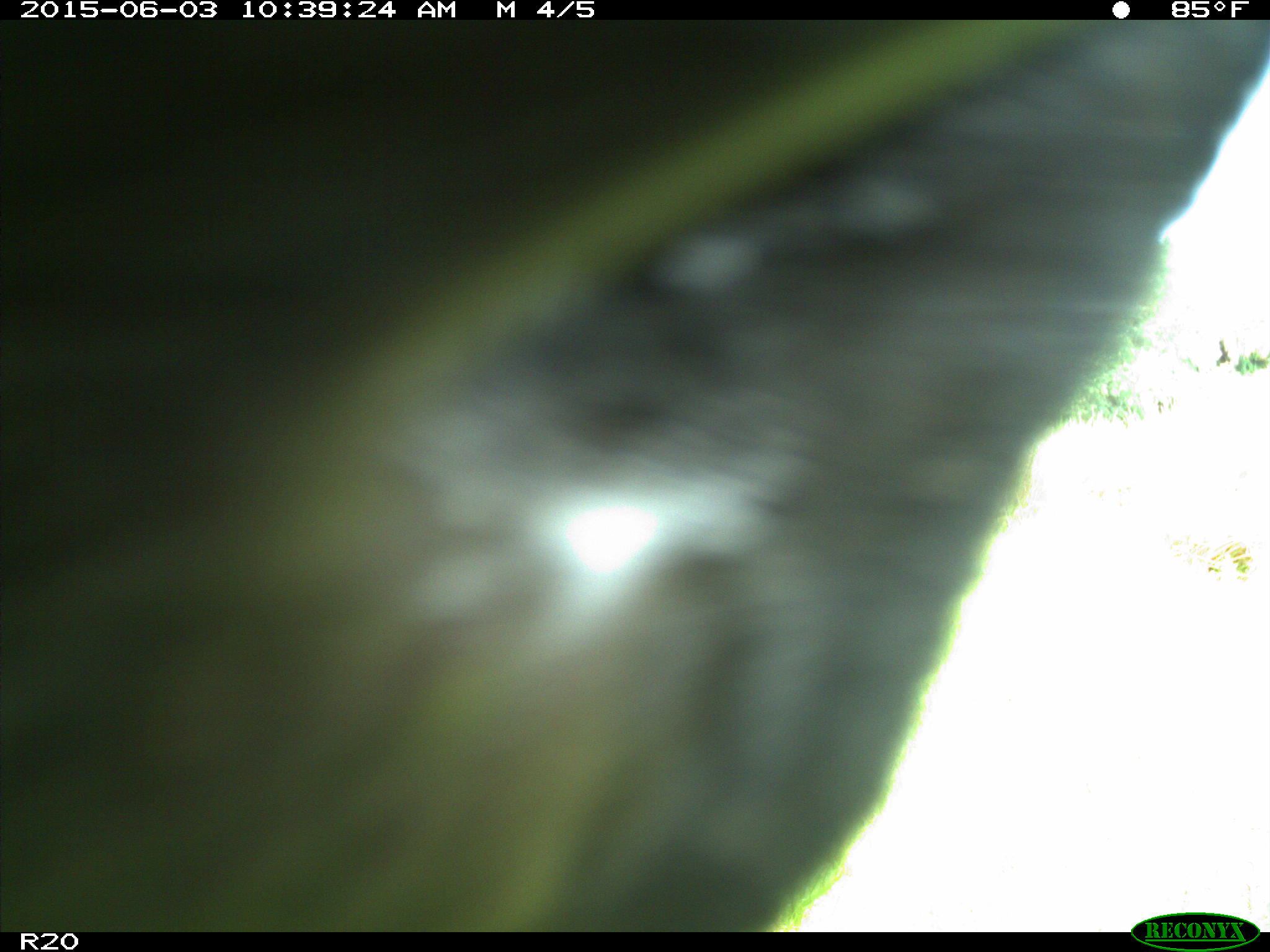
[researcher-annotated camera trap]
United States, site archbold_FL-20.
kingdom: Animalia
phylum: Chordata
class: Mammalia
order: Artiodactyla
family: Bovidae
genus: Bos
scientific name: Bos taurus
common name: domestic cow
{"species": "Bos taurus (domestic cow)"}